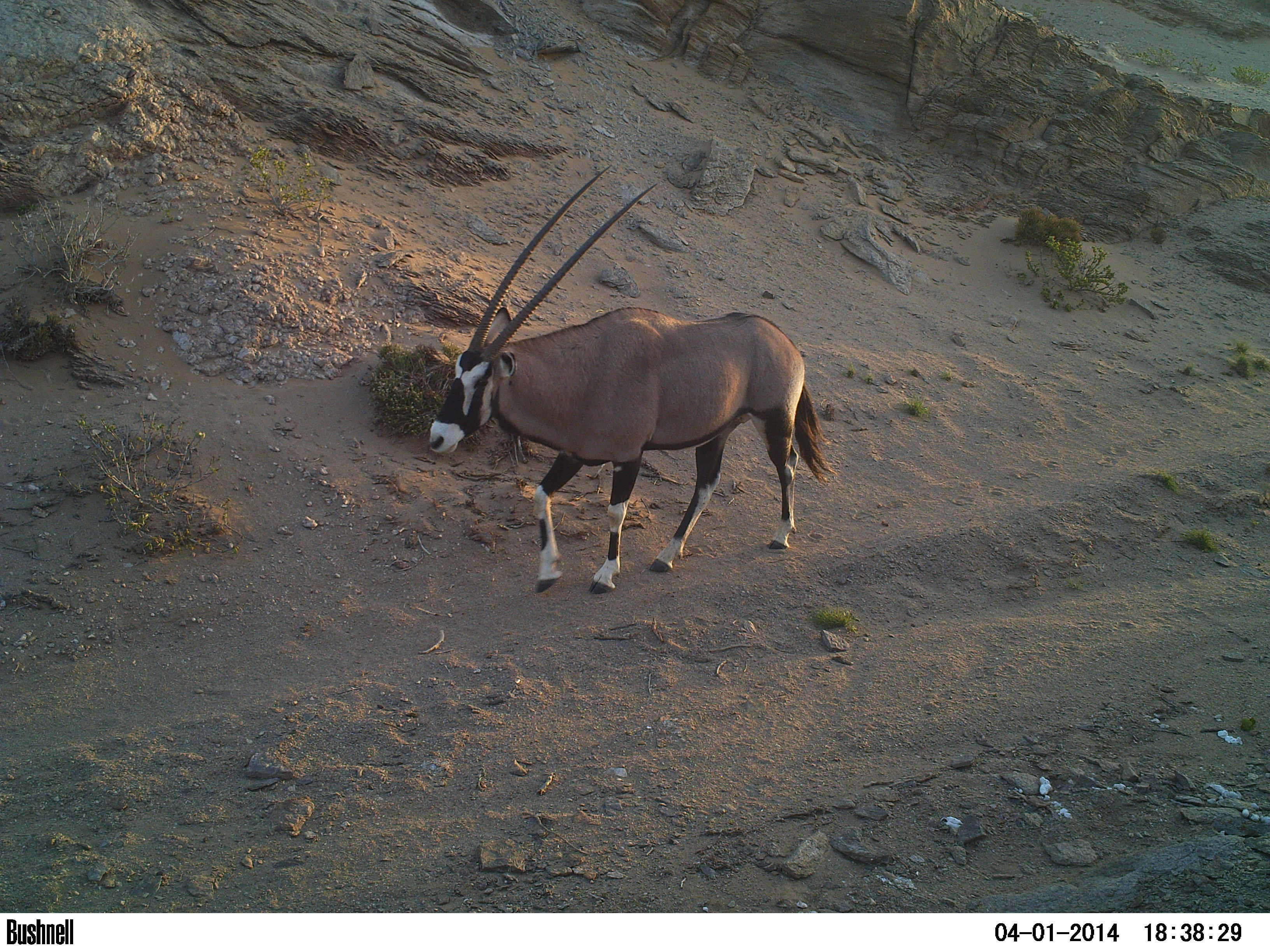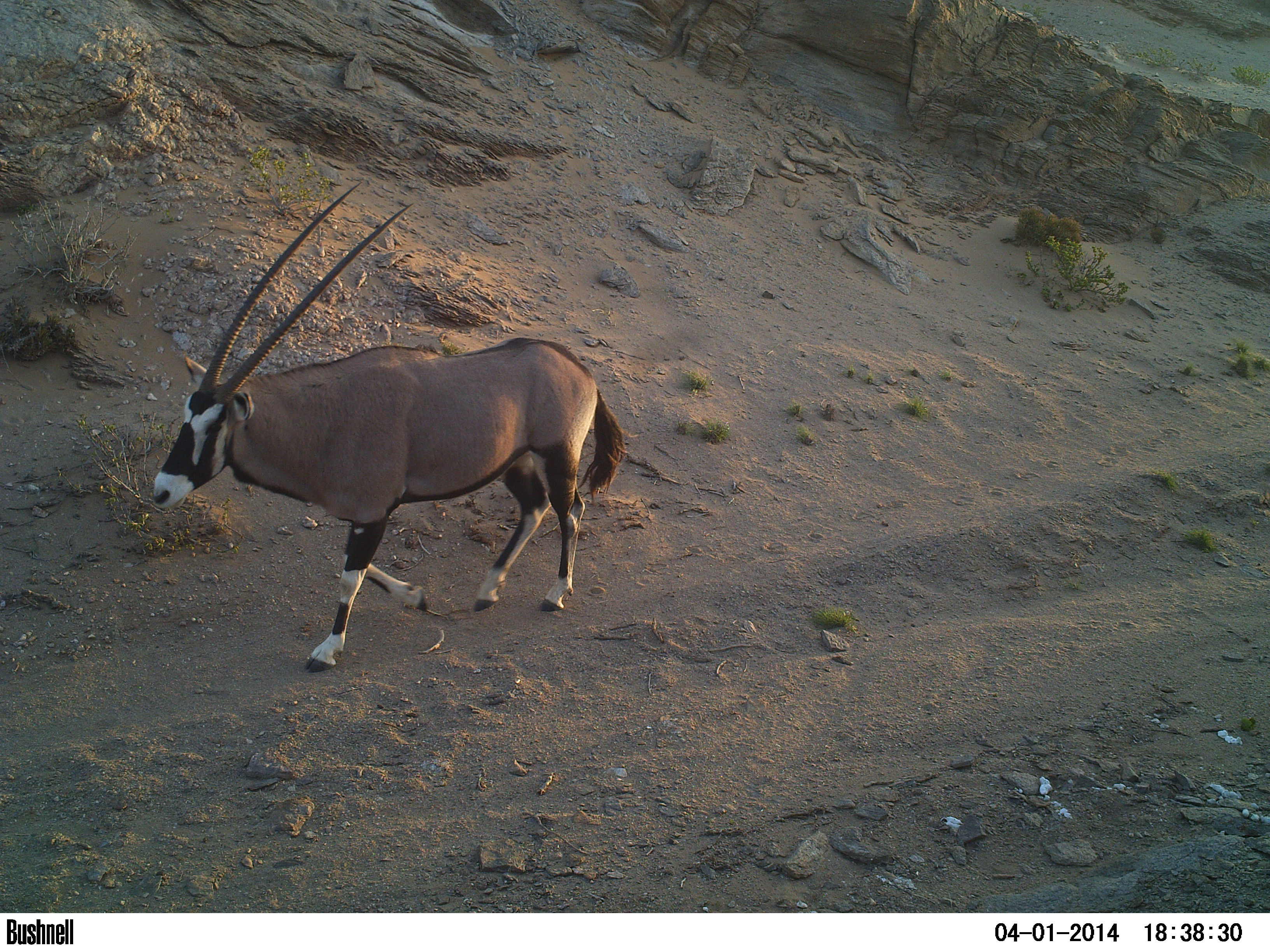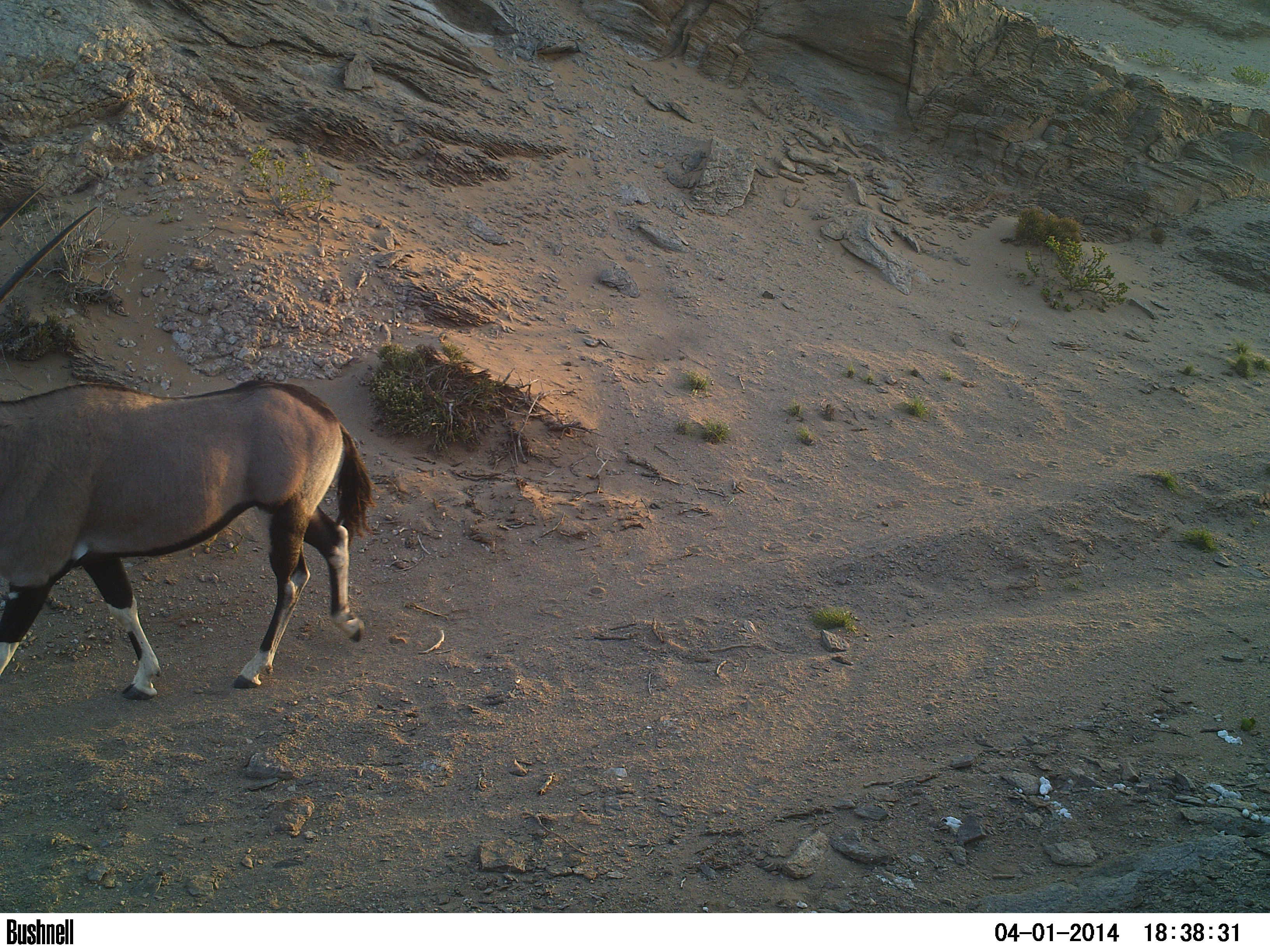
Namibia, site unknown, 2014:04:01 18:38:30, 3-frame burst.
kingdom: Animalia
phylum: Chordata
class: Mammalia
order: Artiodactyla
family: Bovidae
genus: Oryx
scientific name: Oryx gazella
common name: gemsbok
Oryx gazella (gemsbok).